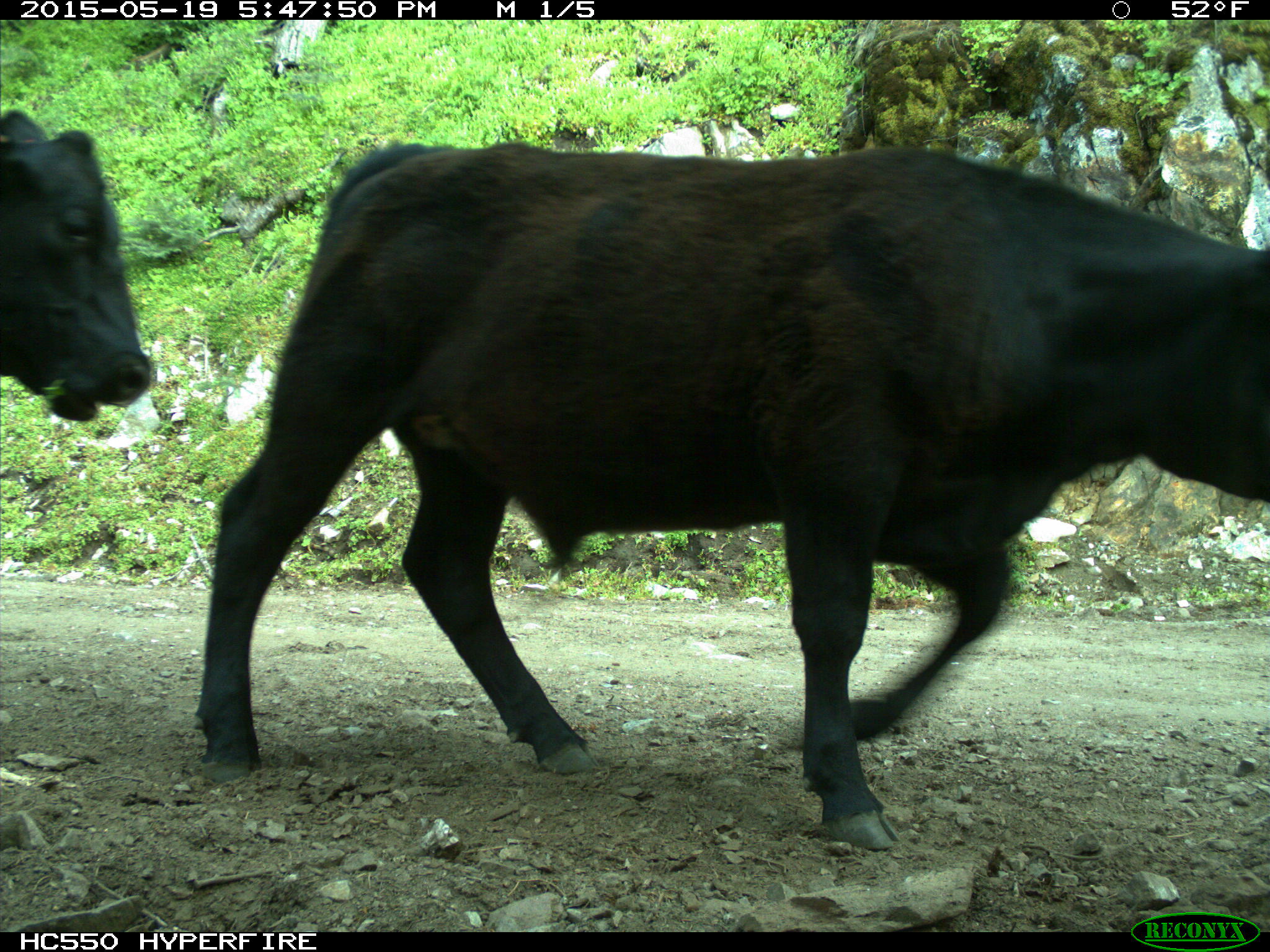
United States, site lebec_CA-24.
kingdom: Animalia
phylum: Chordata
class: Mammalia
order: Artiodactyla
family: Bovidae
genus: Bos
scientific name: Bos taurus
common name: domestic cow